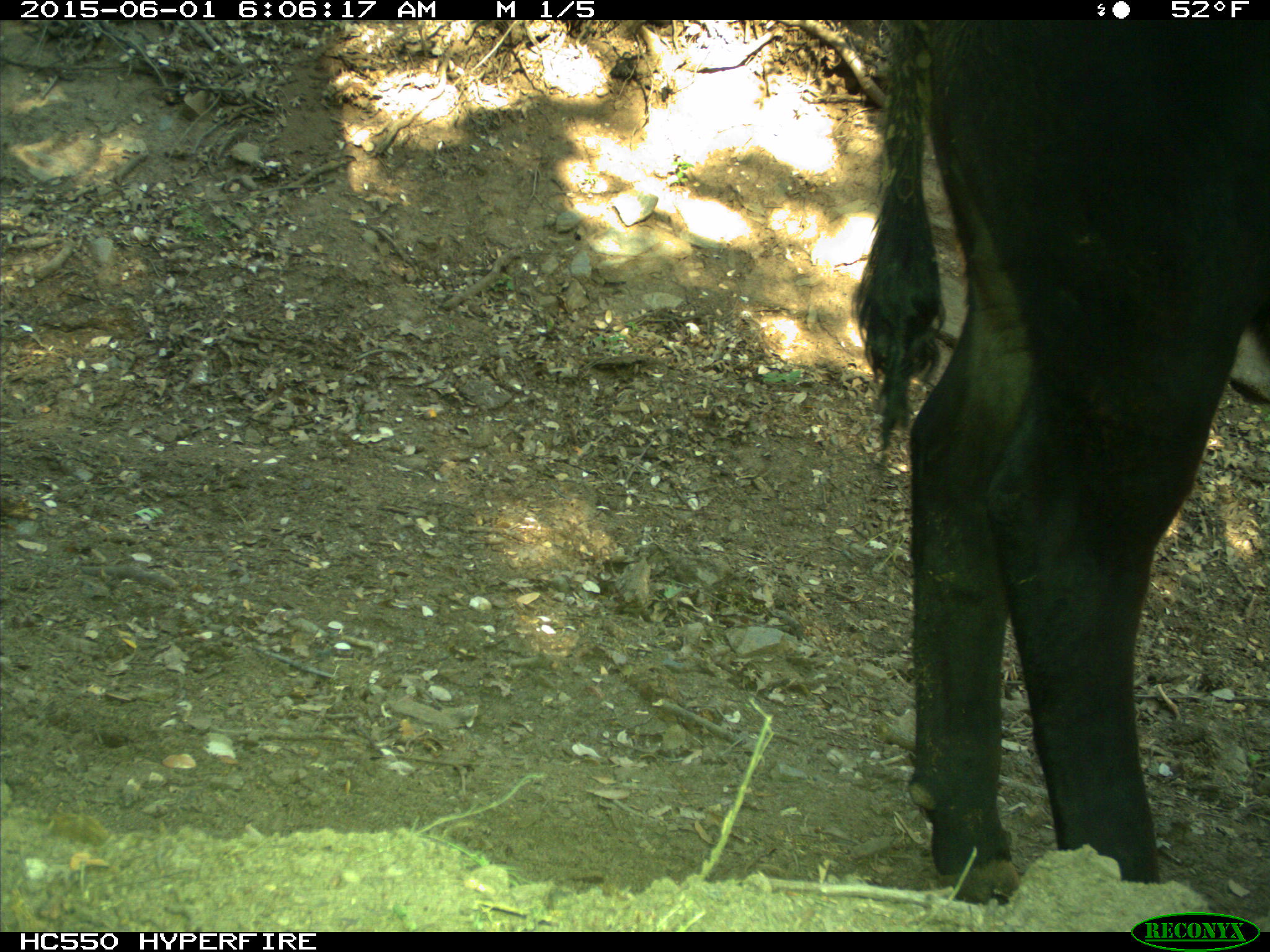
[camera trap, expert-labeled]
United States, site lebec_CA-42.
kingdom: Animalia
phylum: Chordata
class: Mammalia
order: Artiodactyla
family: Bovidae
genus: Bos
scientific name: Bos taurus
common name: domestic cow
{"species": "Bos taurus (domestic cow)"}